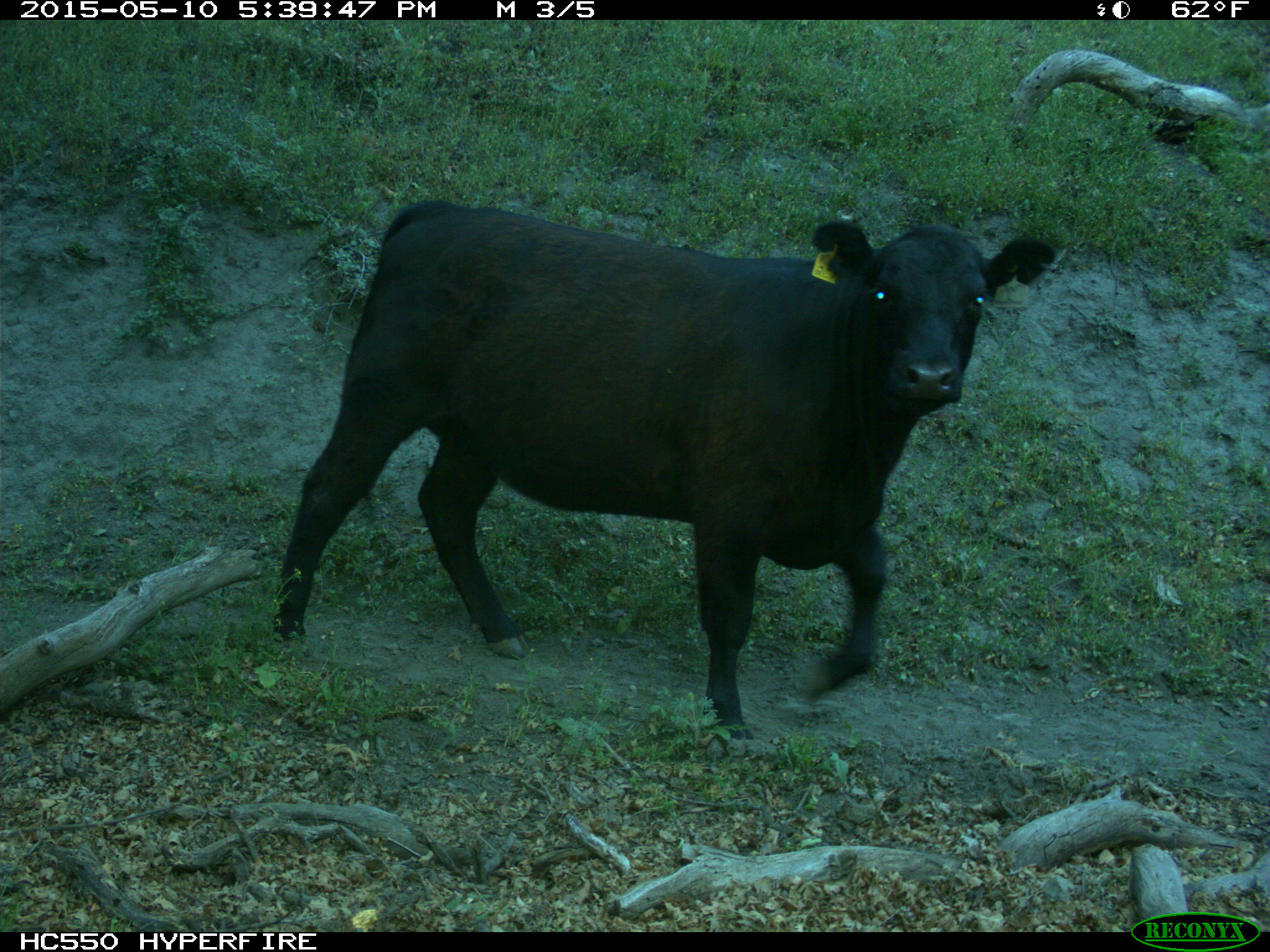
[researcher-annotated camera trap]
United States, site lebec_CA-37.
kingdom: Animalia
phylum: Chordata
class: Mammalia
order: Artiodactyla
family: Bovidae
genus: Bos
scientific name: Bos taurus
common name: domestic cow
Bos taurus (domestic cow).